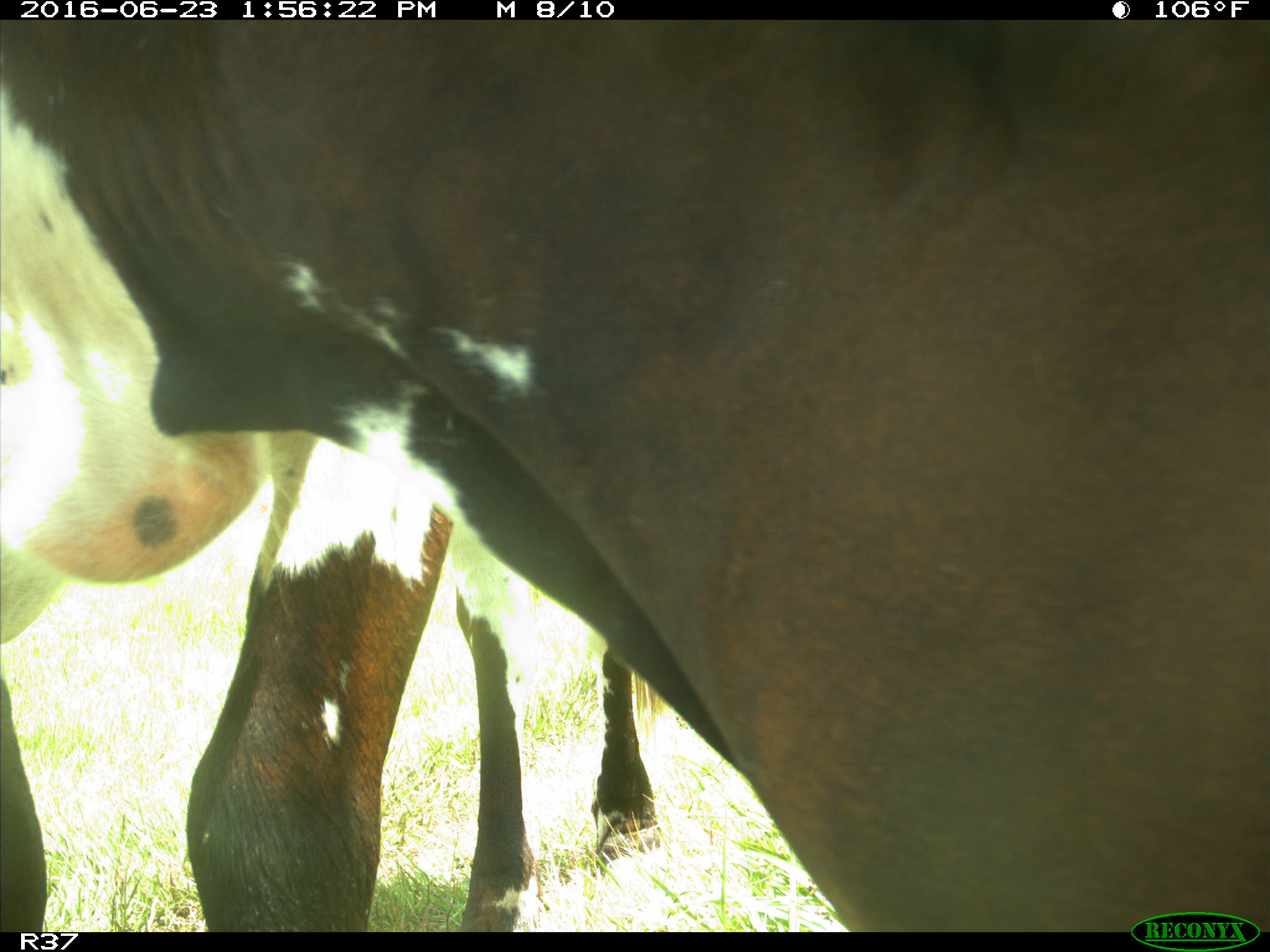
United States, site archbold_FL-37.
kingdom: Animalia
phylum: Chordata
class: Mammalia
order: Artiodactyla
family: Bovidae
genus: Bos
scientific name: Bos taurus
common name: domestic cow